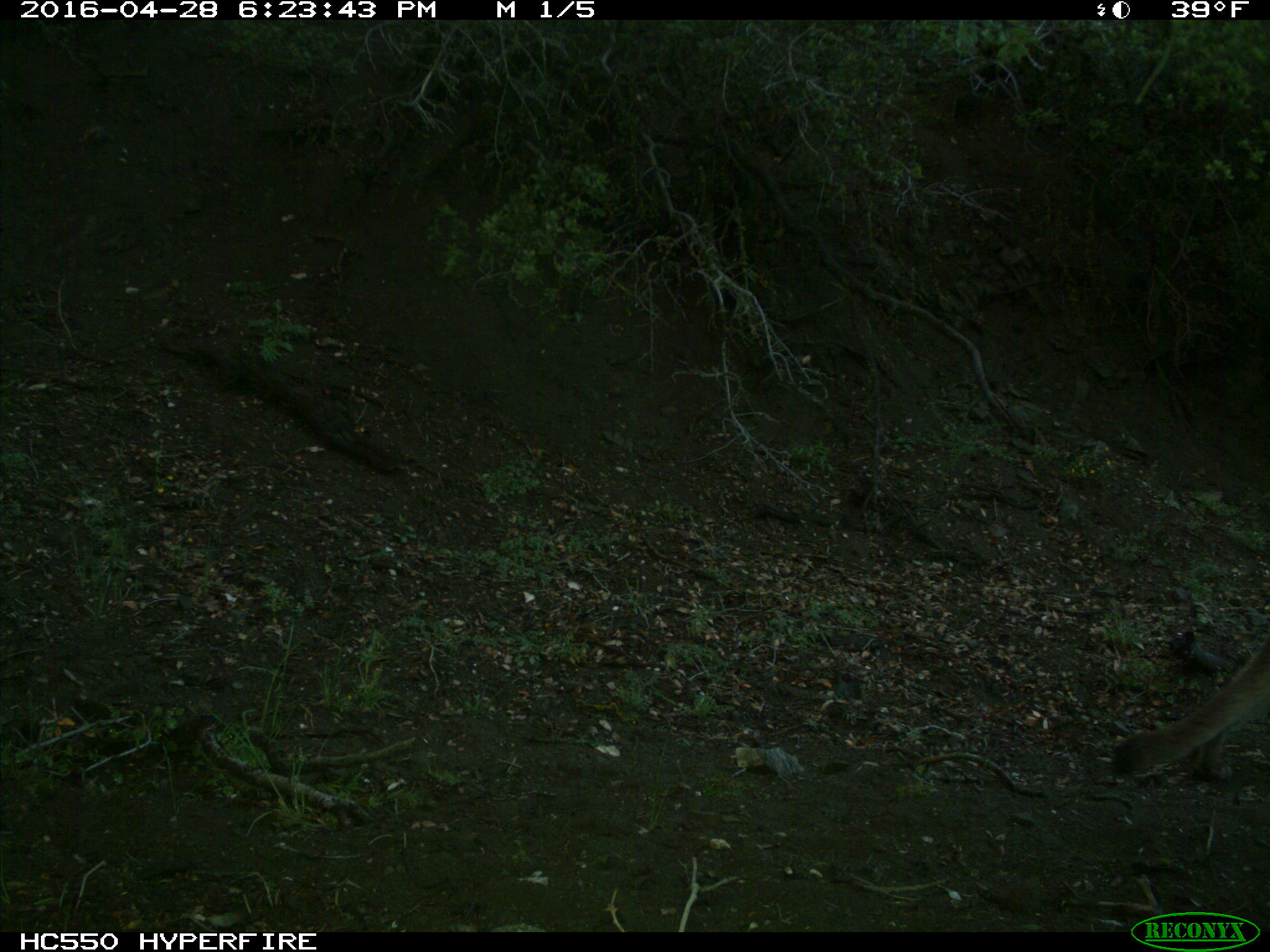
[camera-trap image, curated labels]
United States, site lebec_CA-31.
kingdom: Animalia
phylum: Chordata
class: Mammalia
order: Carnivora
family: Felidae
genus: Puma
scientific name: Puma concolor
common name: mountain lion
Puma concolor (mountain lion).